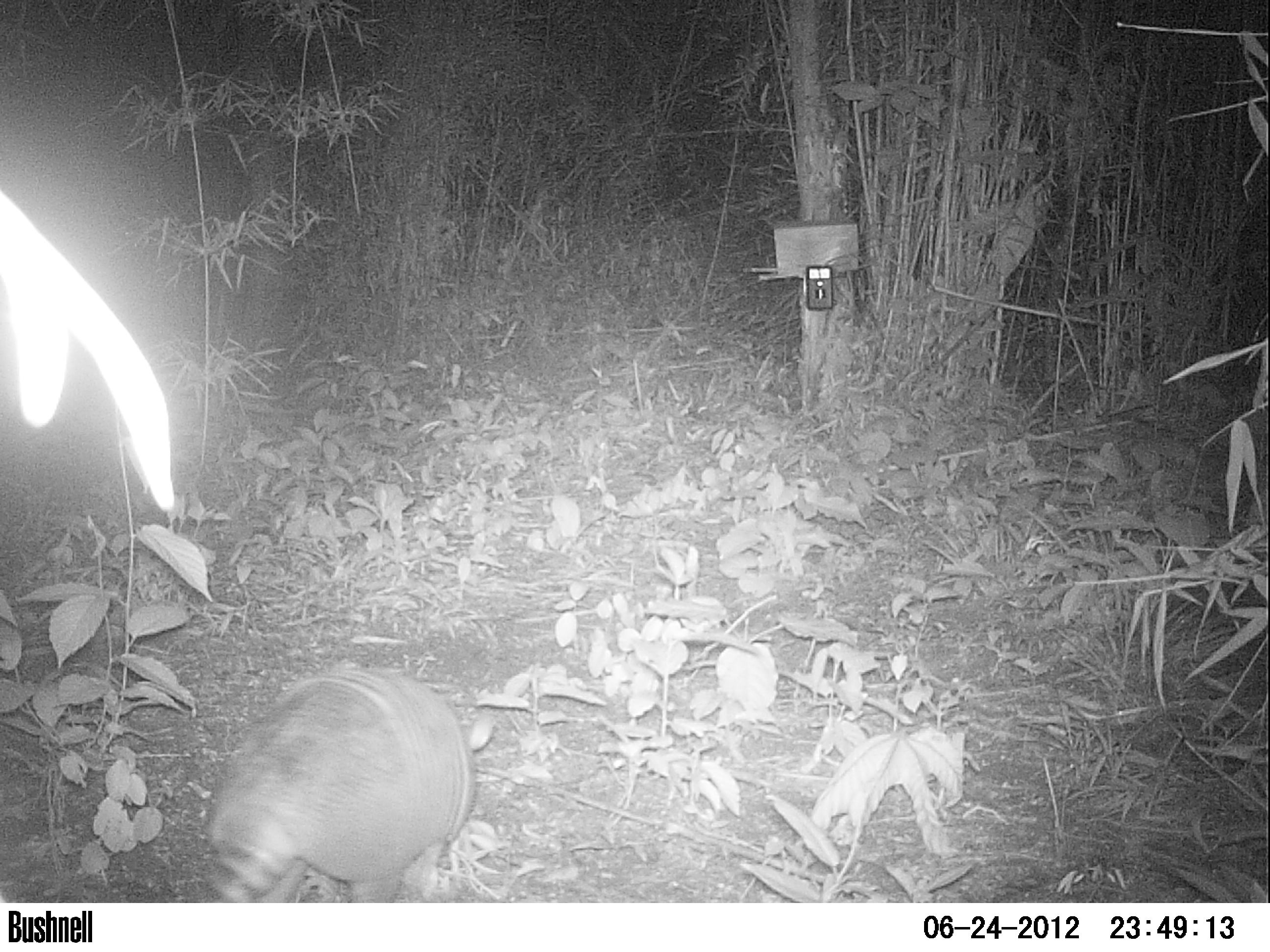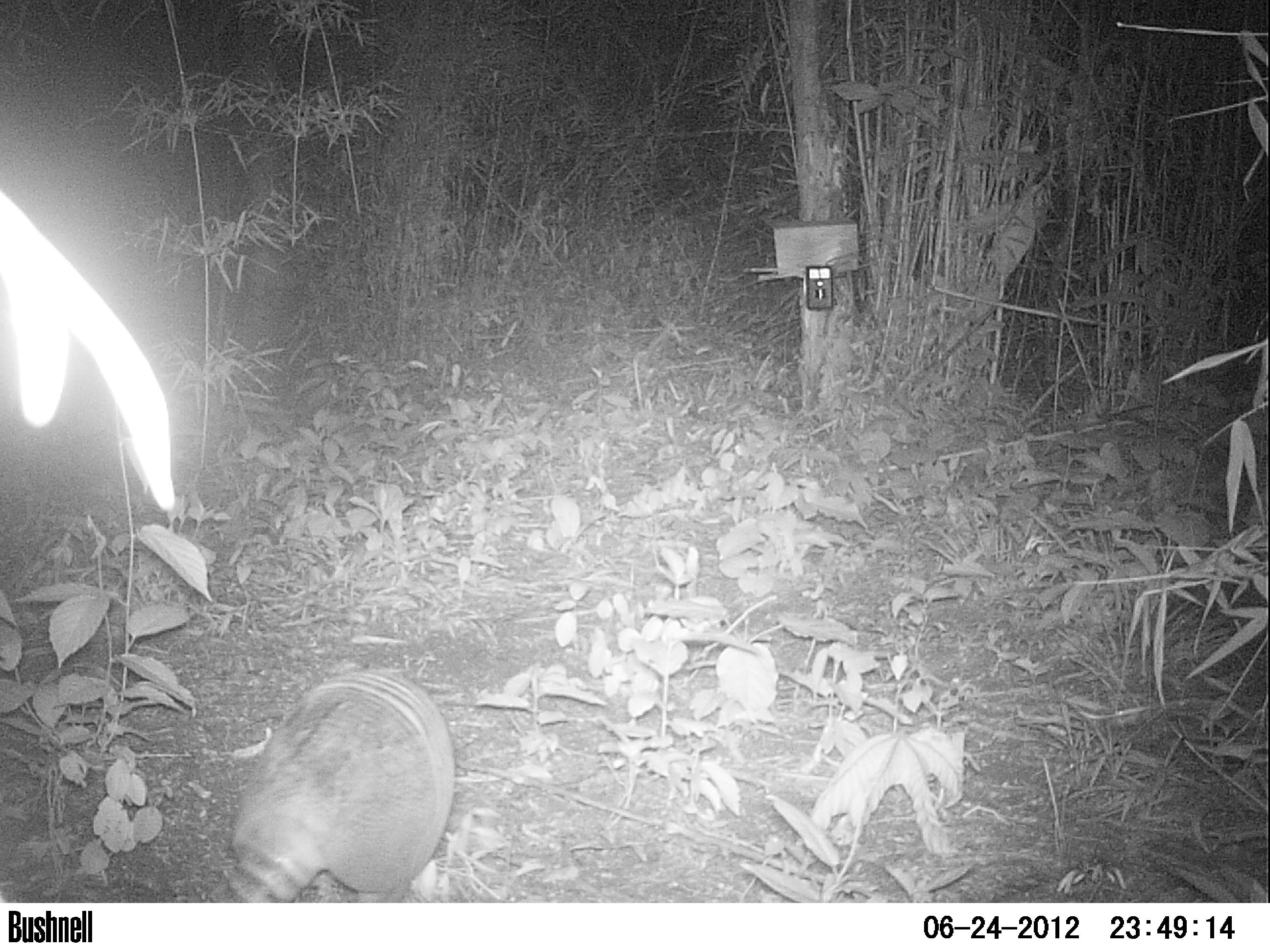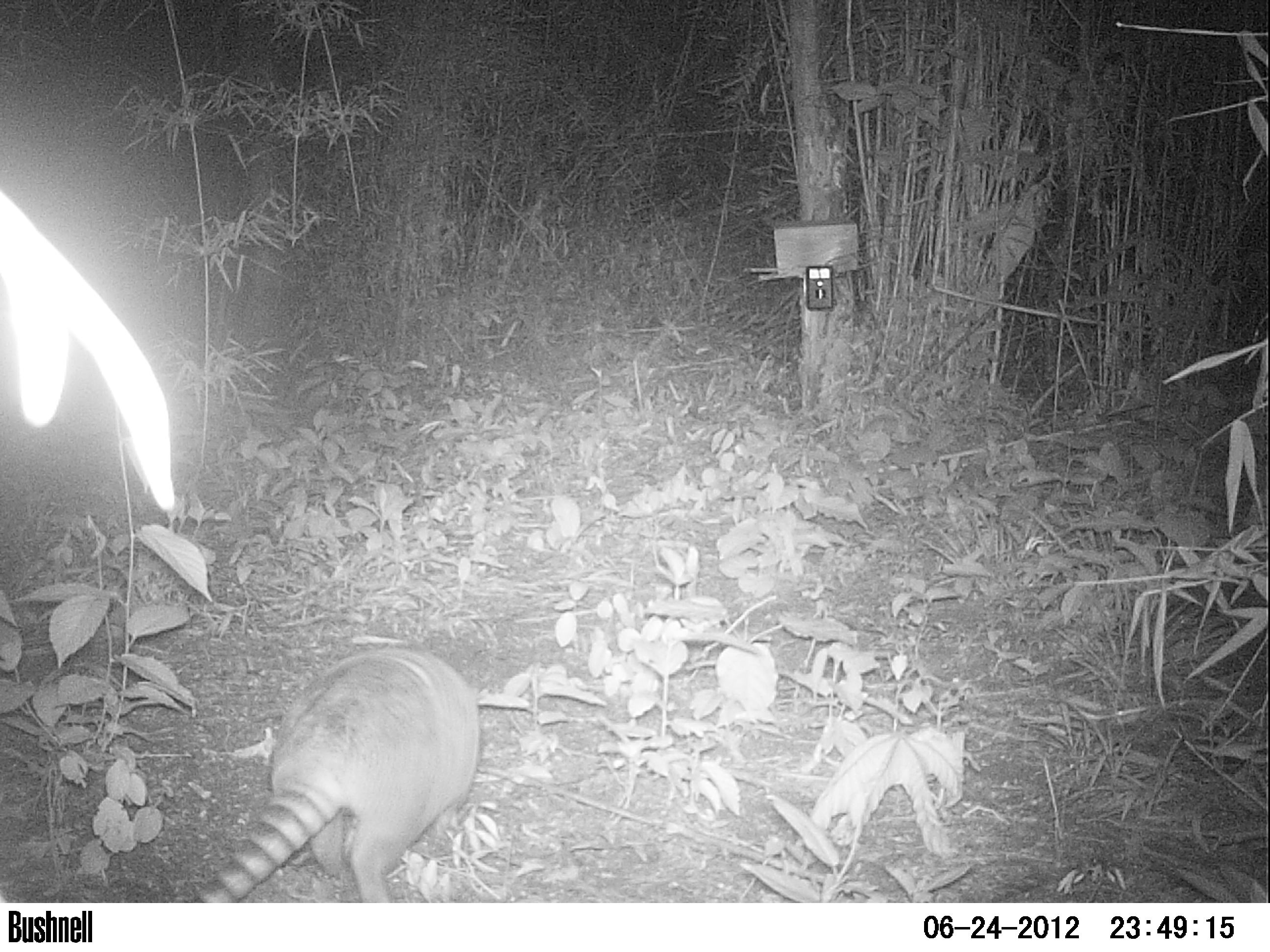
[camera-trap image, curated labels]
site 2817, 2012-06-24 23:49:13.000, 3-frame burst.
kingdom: Animalia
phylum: Chordata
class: Mammalia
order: Cingulata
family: Dasypodidae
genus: Dasypus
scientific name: Dasypus novemcinctus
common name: nine-banded armadillo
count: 1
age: adult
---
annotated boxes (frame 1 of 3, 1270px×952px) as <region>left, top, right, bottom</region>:
dasypus novemcinctus: <region>200, 664, 476, 901</region>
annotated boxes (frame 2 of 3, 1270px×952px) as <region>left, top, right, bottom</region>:
dasypus novemcinctus: <region>202, 667, 455, 902</region>